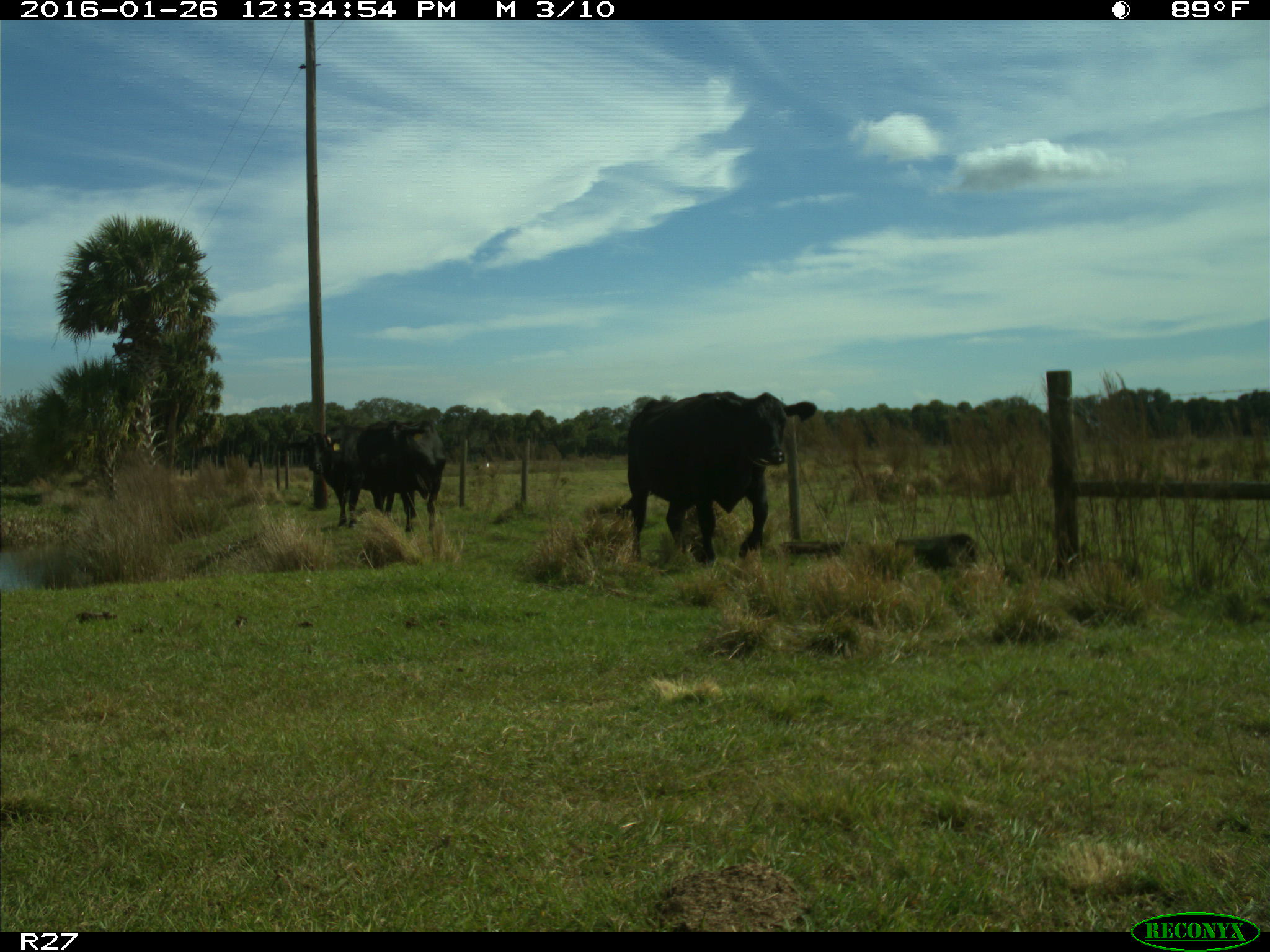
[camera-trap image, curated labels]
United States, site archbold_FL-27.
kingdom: Animalia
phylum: Chordata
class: Mammalia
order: Artiodactyla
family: Bovidae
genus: Bos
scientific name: Bos taurus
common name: domestic cow